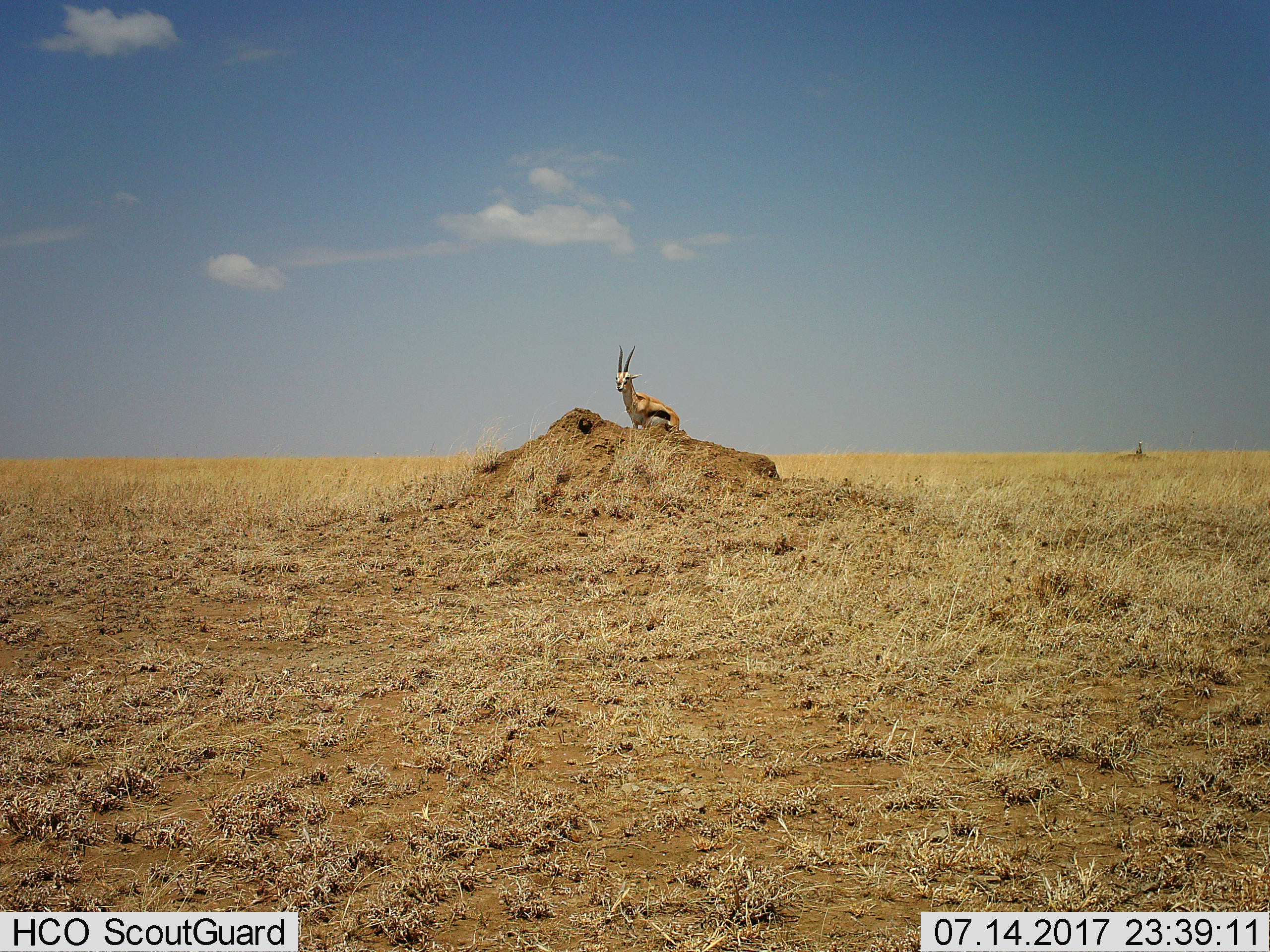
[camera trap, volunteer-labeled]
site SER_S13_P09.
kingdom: Animalia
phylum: Chordata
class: Mammalia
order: Artiodactyla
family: Bovidae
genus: Eudorcas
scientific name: Eudorcas thomsonii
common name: thomson's gazelle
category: gazellethomsons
Gazellethomsons (thomson's gazelle) (Eudorcas thomsonii), count 1. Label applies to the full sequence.